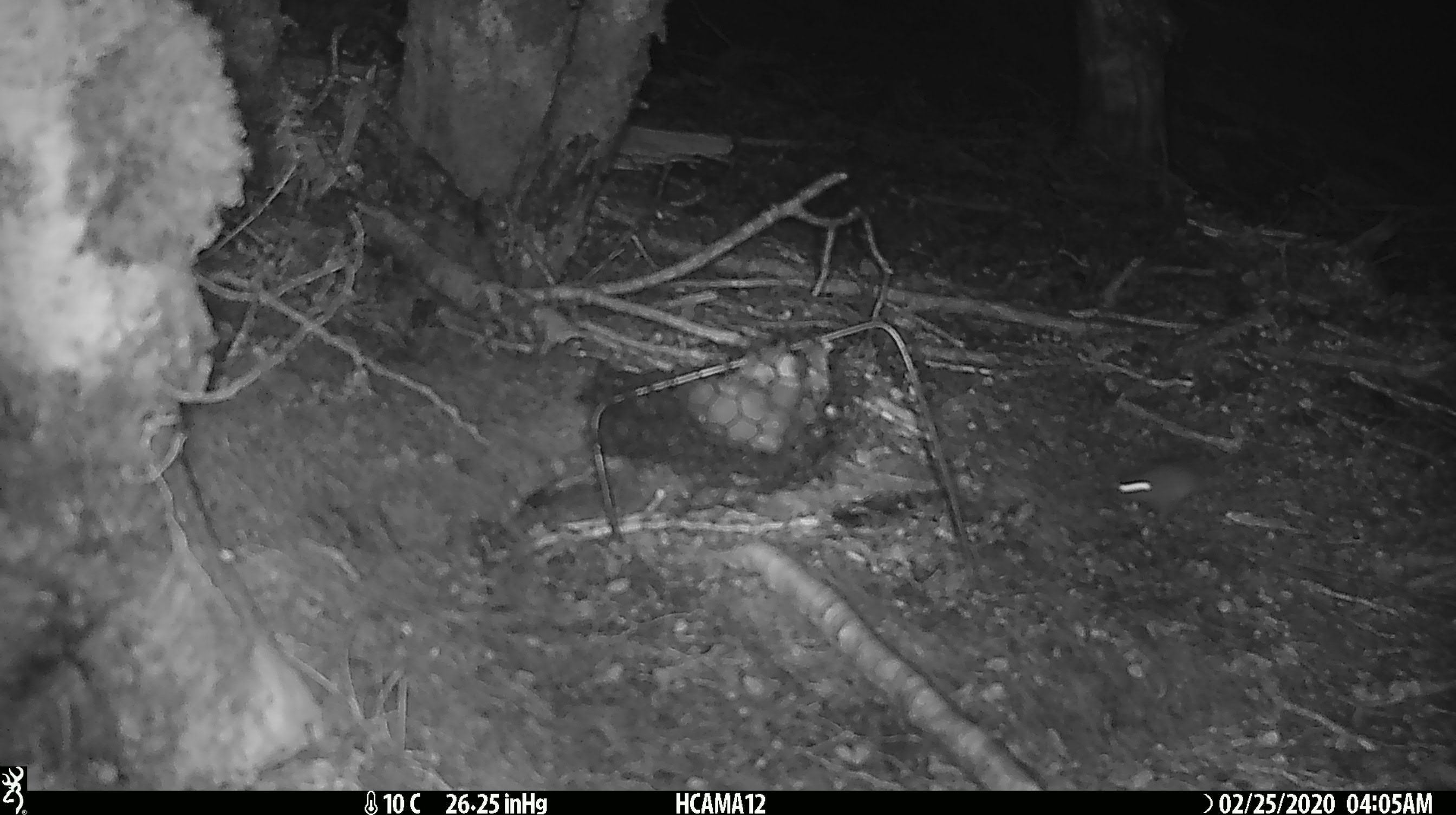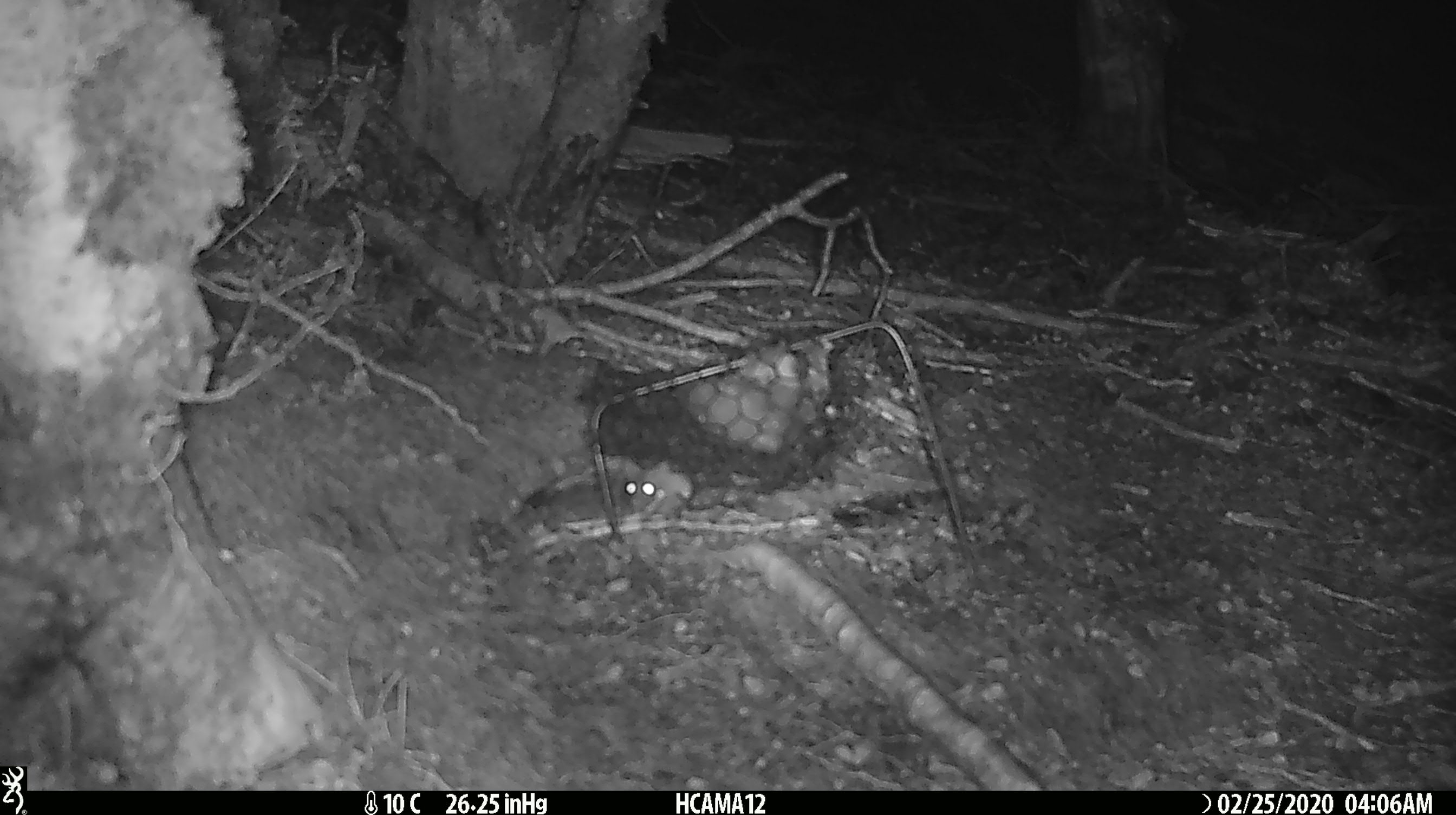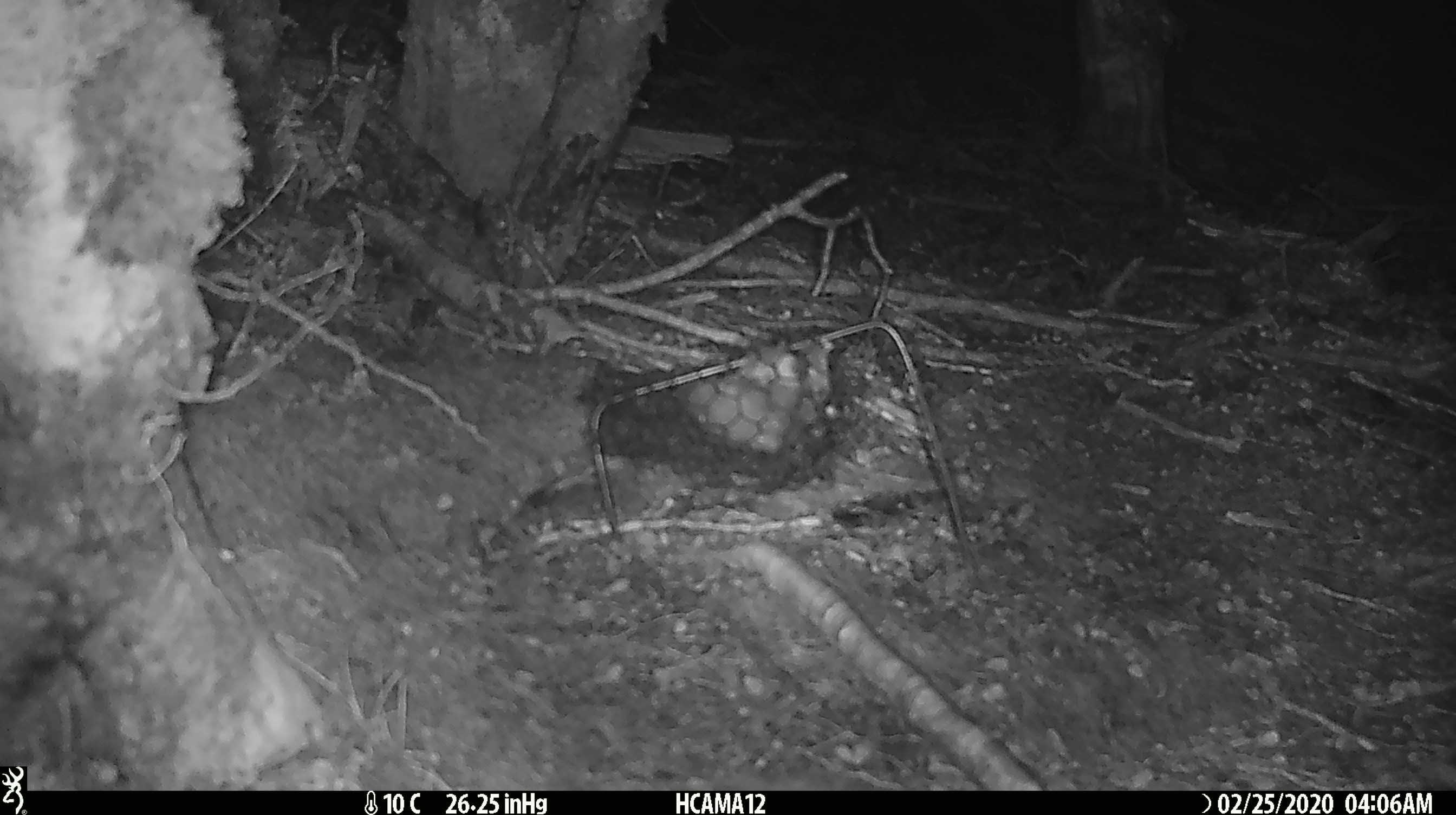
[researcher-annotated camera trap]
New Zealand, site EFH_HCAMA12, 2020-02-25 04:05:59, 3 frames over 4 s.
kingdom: Animalia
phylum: Chordata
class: Mammalia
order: Rodentia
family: Muridae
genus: Mus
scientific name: Mus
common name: mouse